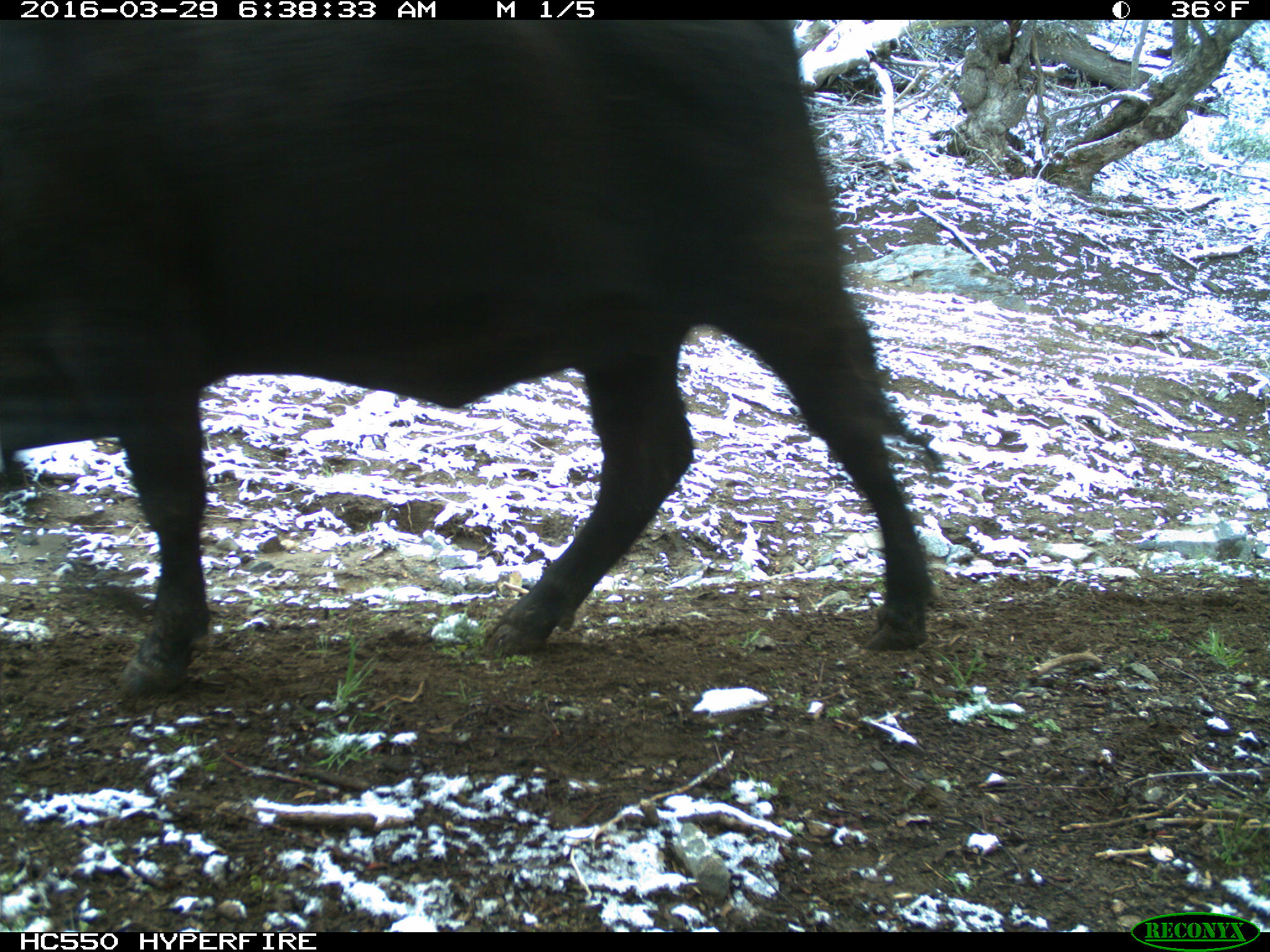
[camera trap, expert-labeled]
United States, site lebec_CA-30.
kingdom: Animalia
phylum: Chordata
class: Mammalia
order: Artiodactyla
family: Bovidae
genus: Bos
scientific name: Bos taurus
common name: domestic cow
Bos taurus (domestic cow).